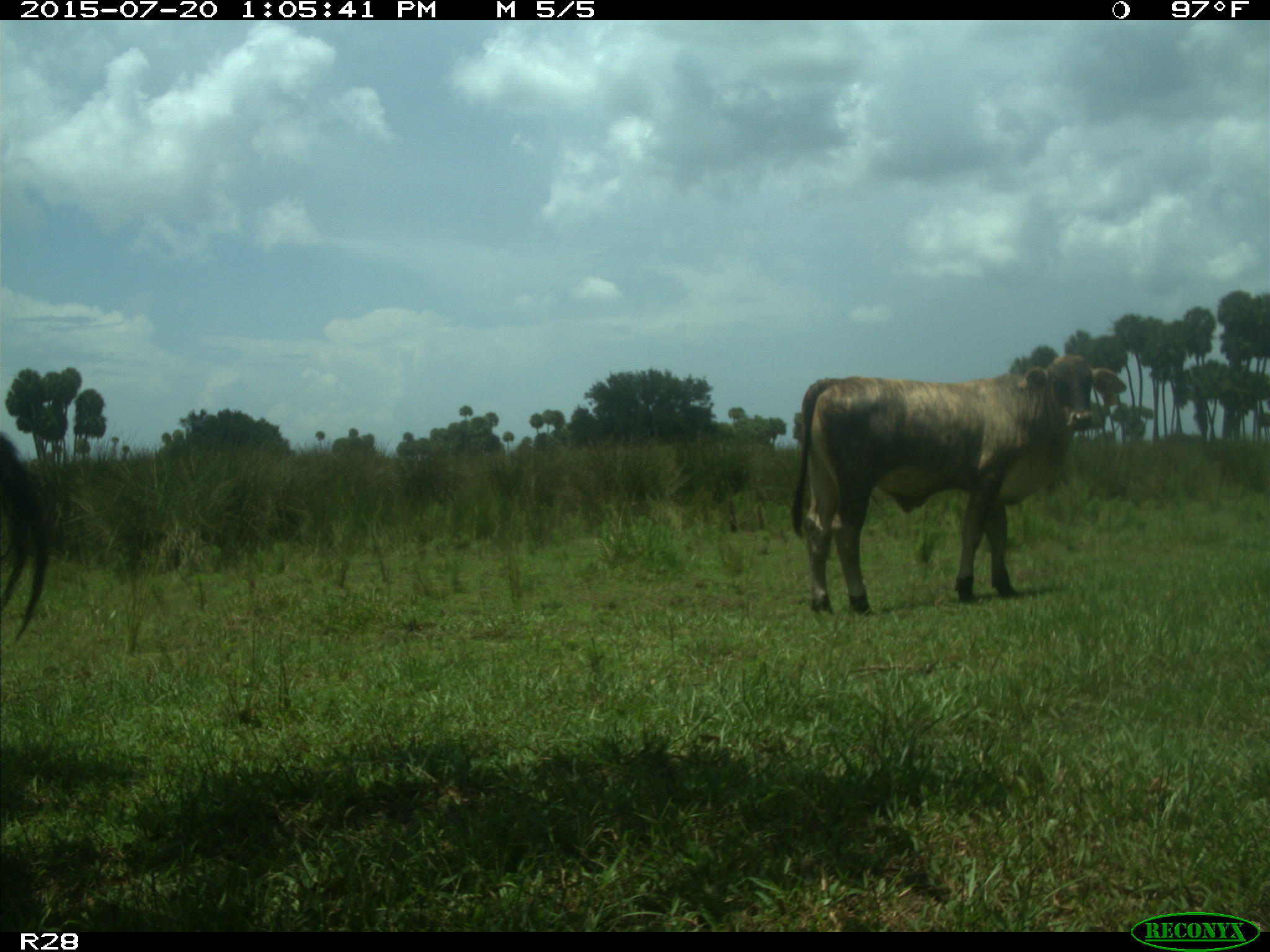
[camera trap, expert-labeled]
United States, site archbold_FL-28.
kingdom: Animalia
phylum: Chordata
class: Mammalia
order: Artiodactyla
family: Bovidae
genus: Bos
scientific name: Bos taurus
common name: domestic cow